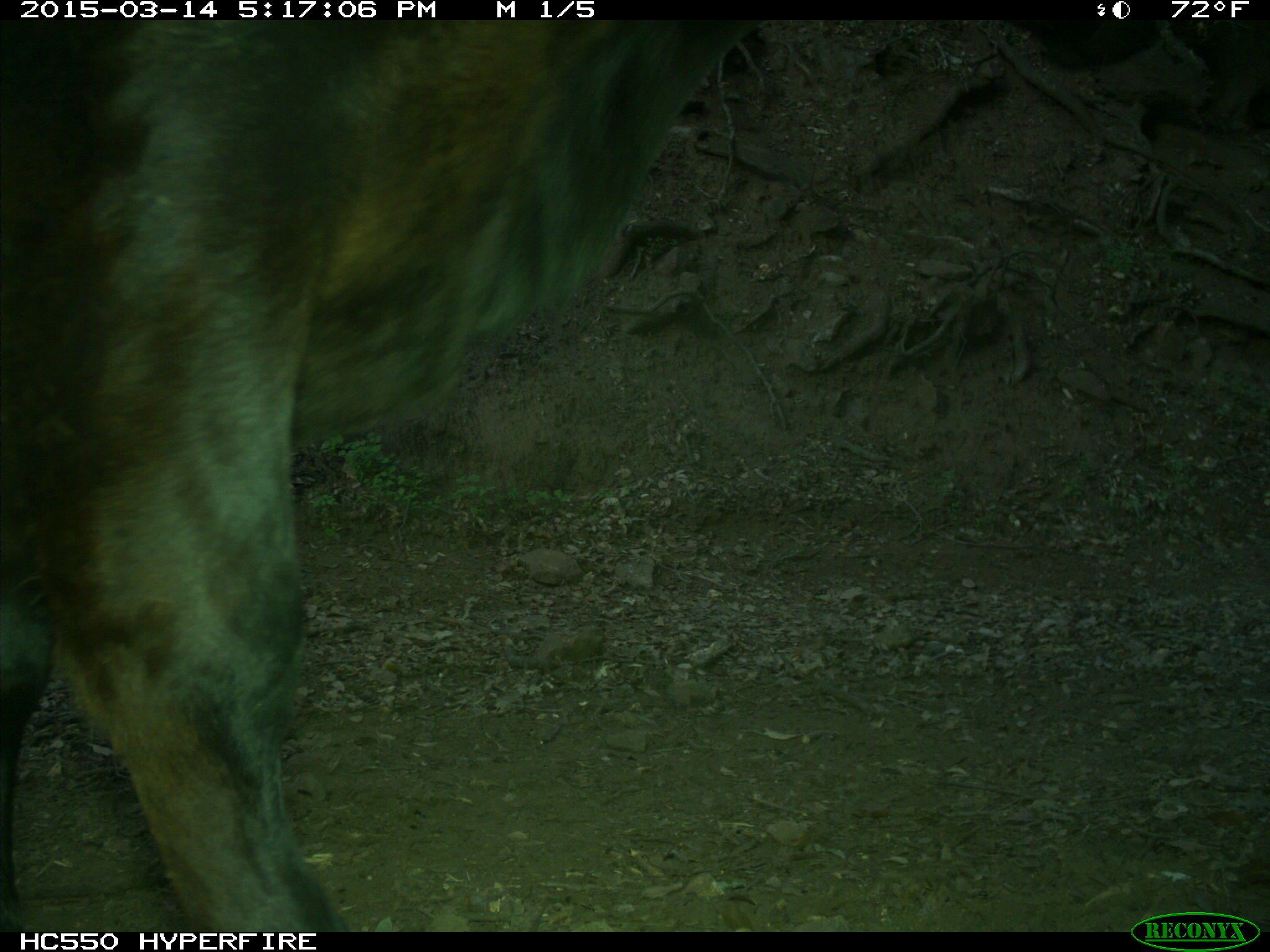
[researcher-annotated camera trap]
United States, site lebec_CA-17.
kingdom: Animalia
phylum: Chordata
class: Mammalia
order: Artiodactyla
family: Bovidae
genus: Bos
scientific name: Bos taurus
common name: domestic cow